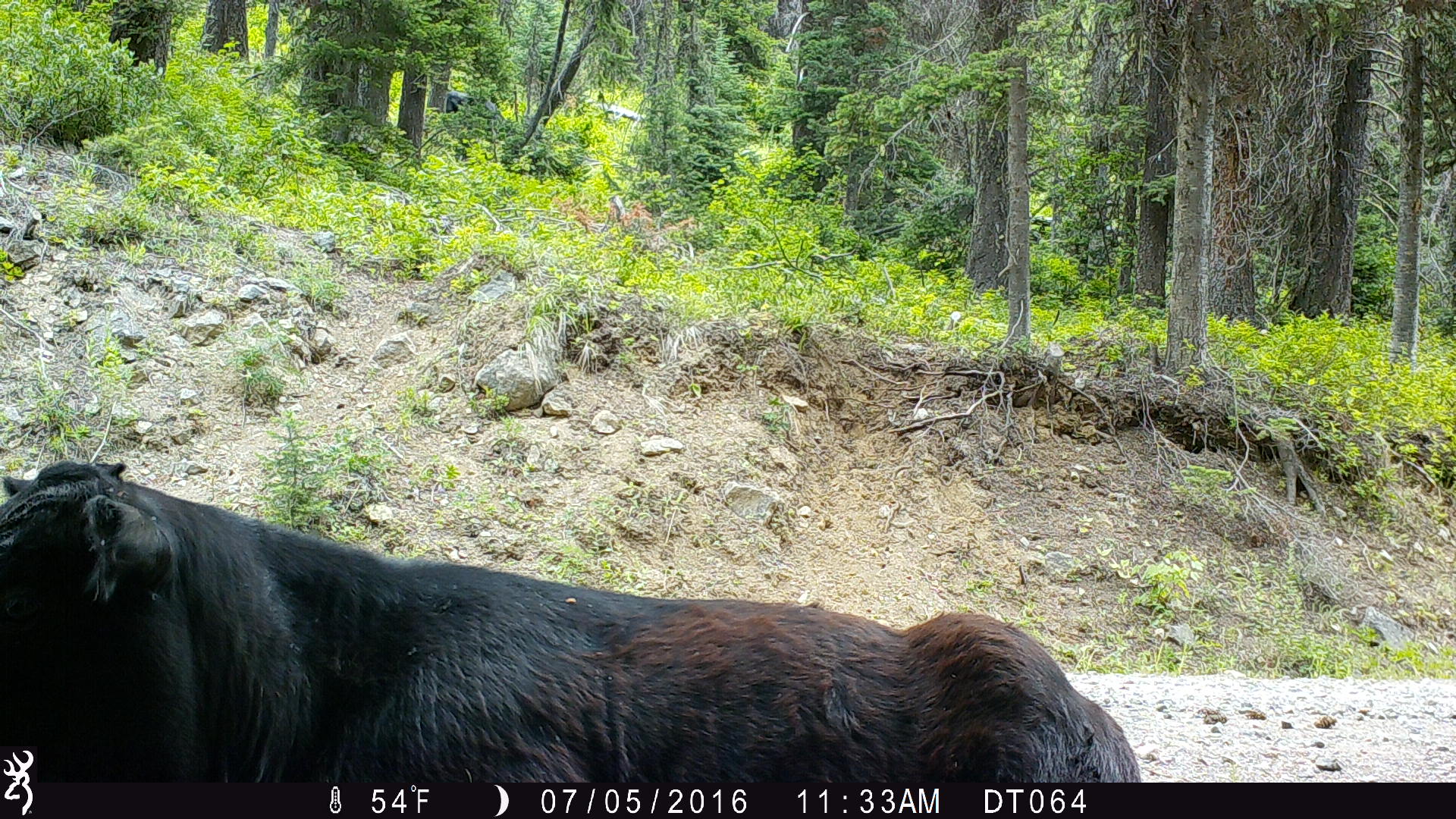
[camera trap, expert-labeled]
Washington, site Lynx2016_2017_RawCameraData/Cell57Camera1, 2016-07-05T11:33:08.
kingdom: Animalia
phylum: Chordata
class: Mammalia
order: Artiodactyla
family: Bovidae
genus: Bos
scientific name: Bos taurus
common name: domestic cattle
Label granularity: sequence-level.